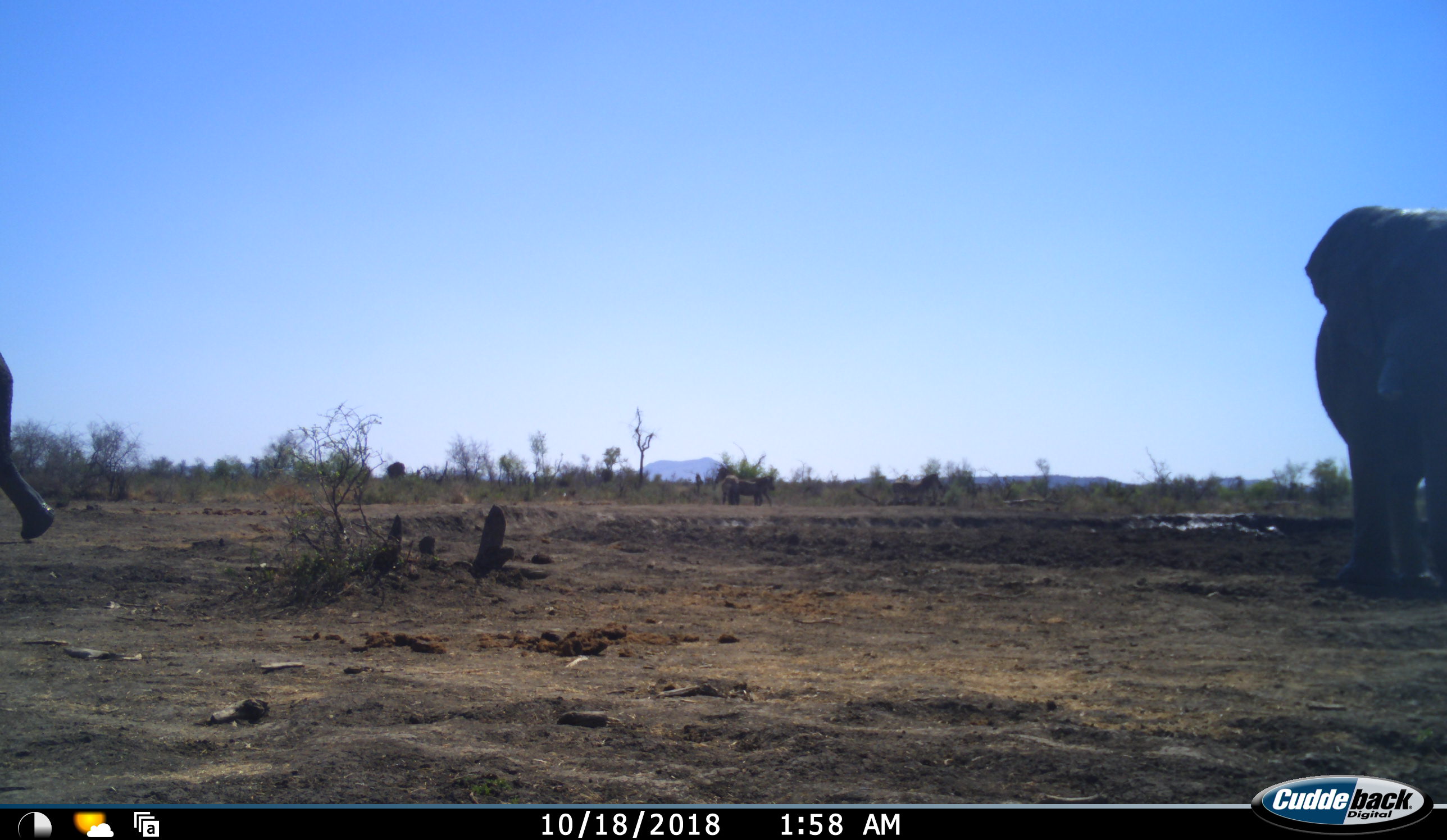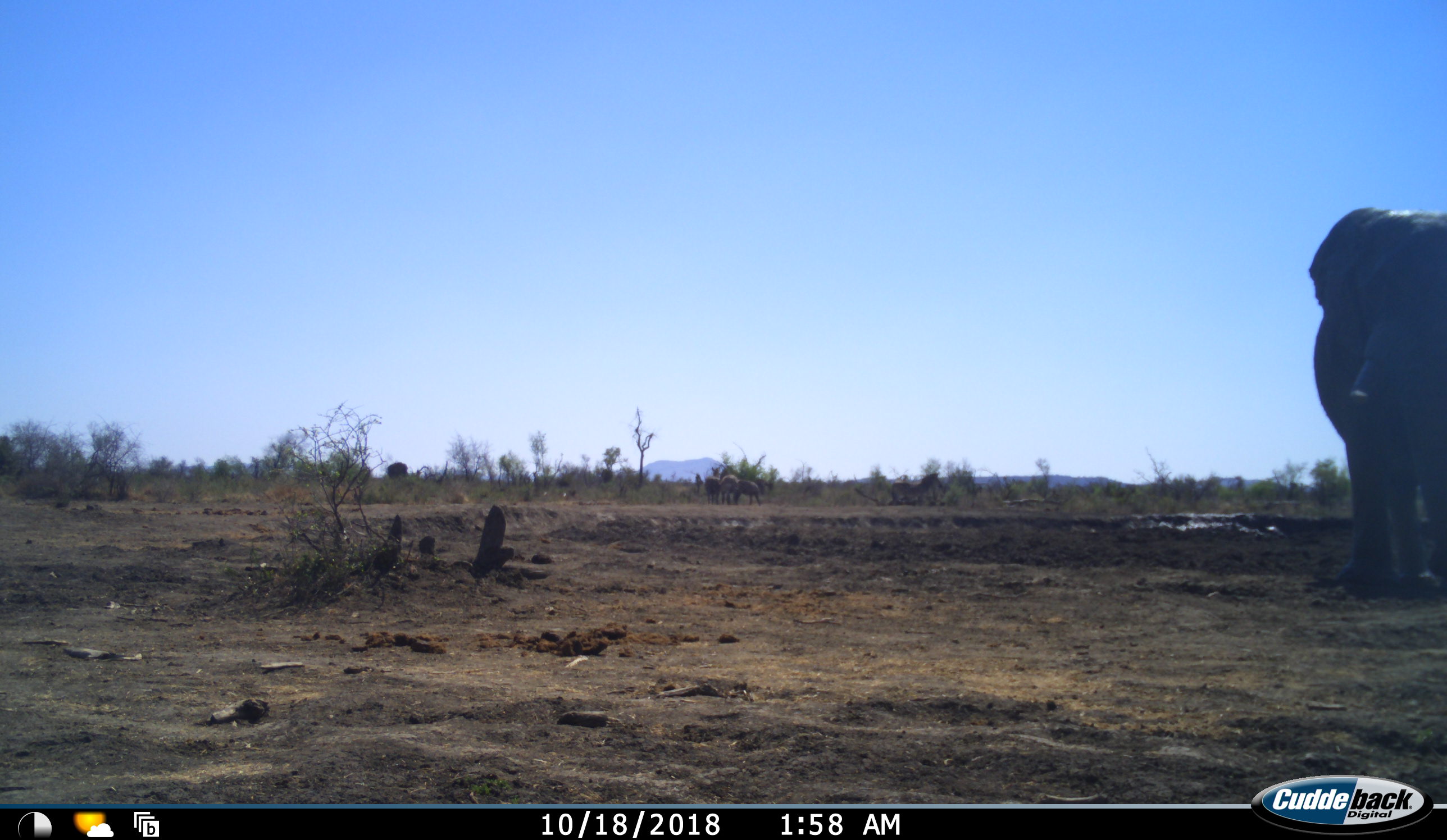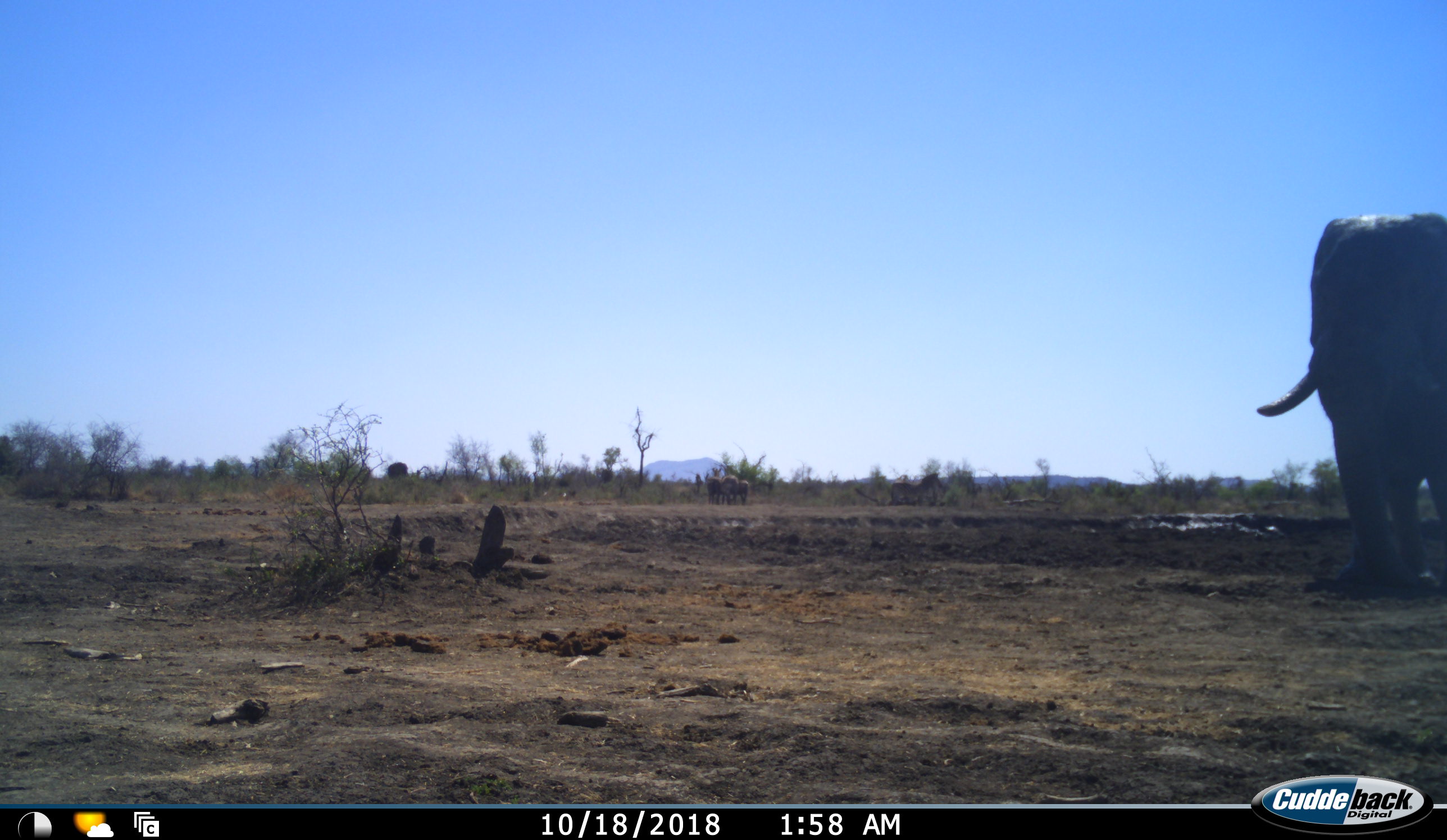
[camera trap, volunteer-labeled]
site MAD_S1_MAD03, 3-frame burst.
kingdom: Animalia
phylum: Chordata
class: Mammalia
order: Proboscidea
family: Elephantidae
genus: Loxodonta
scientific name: Loxodonta africana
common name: african bush elephant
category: elephant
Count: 2.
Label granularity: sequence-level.